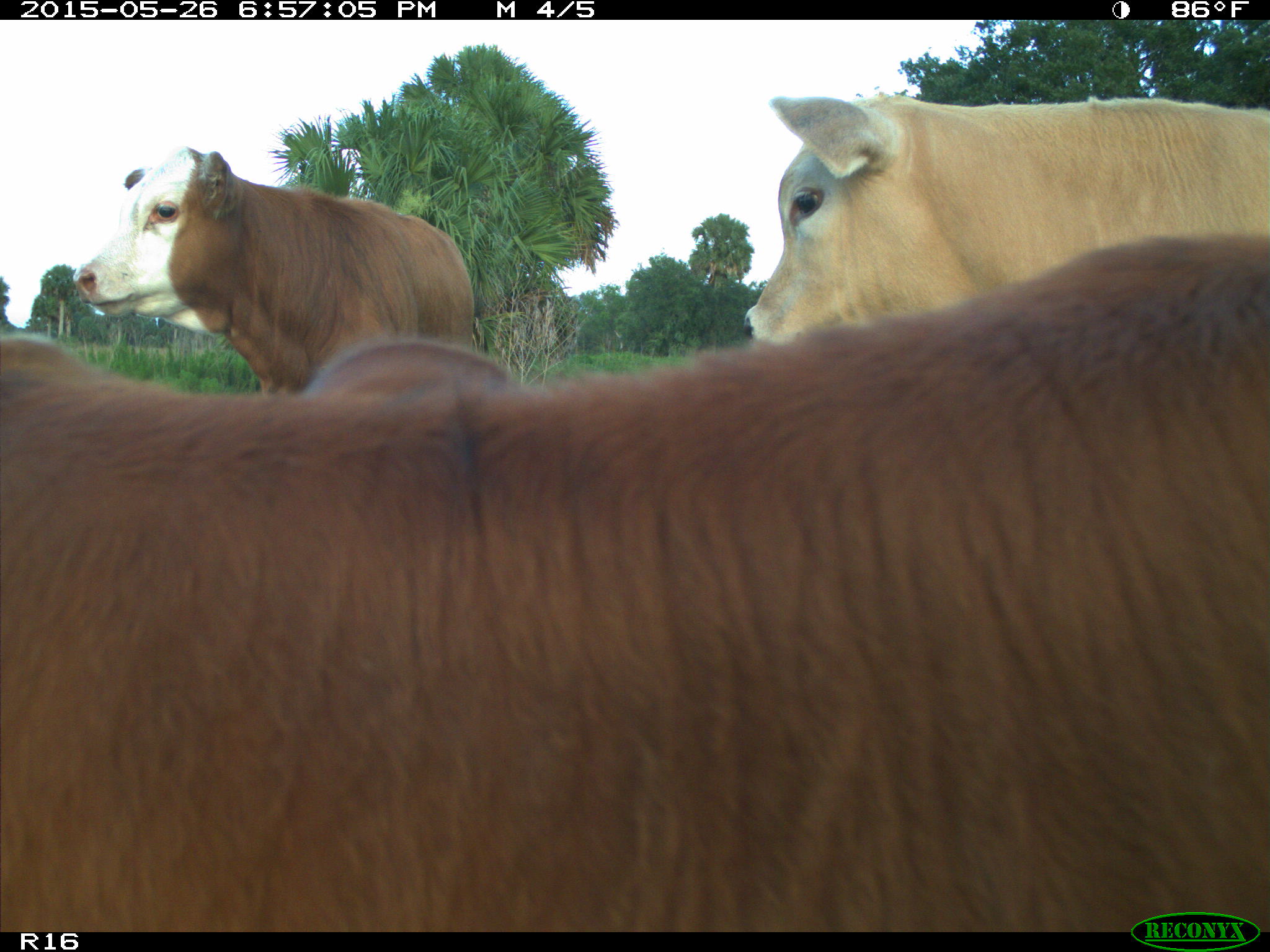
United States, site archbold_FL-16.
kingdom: Animalia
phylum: Chordata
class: Mammalia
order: Artiodactyla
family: Bovidae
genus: Bos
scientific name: Bos taurus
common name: domestic cow